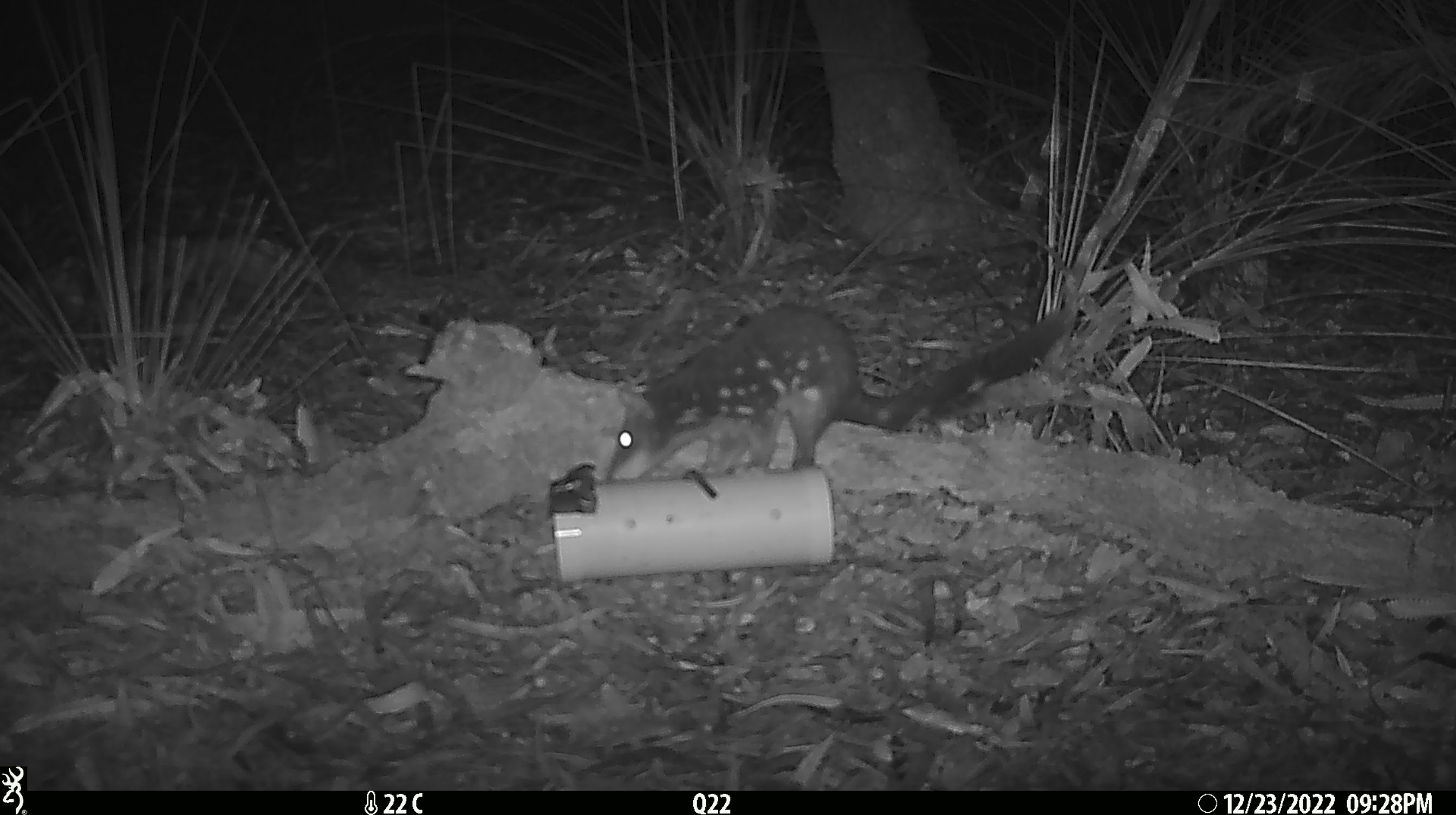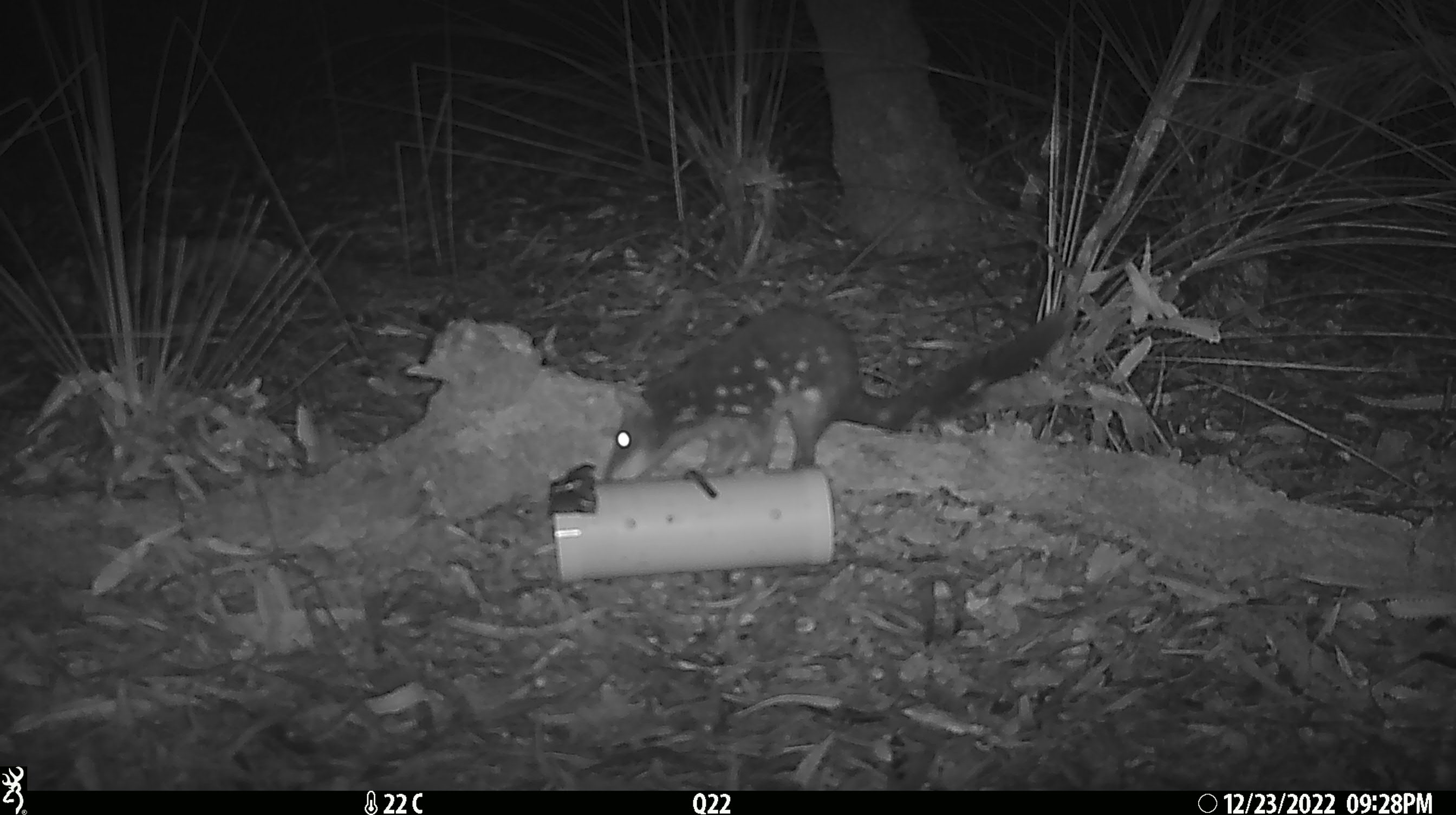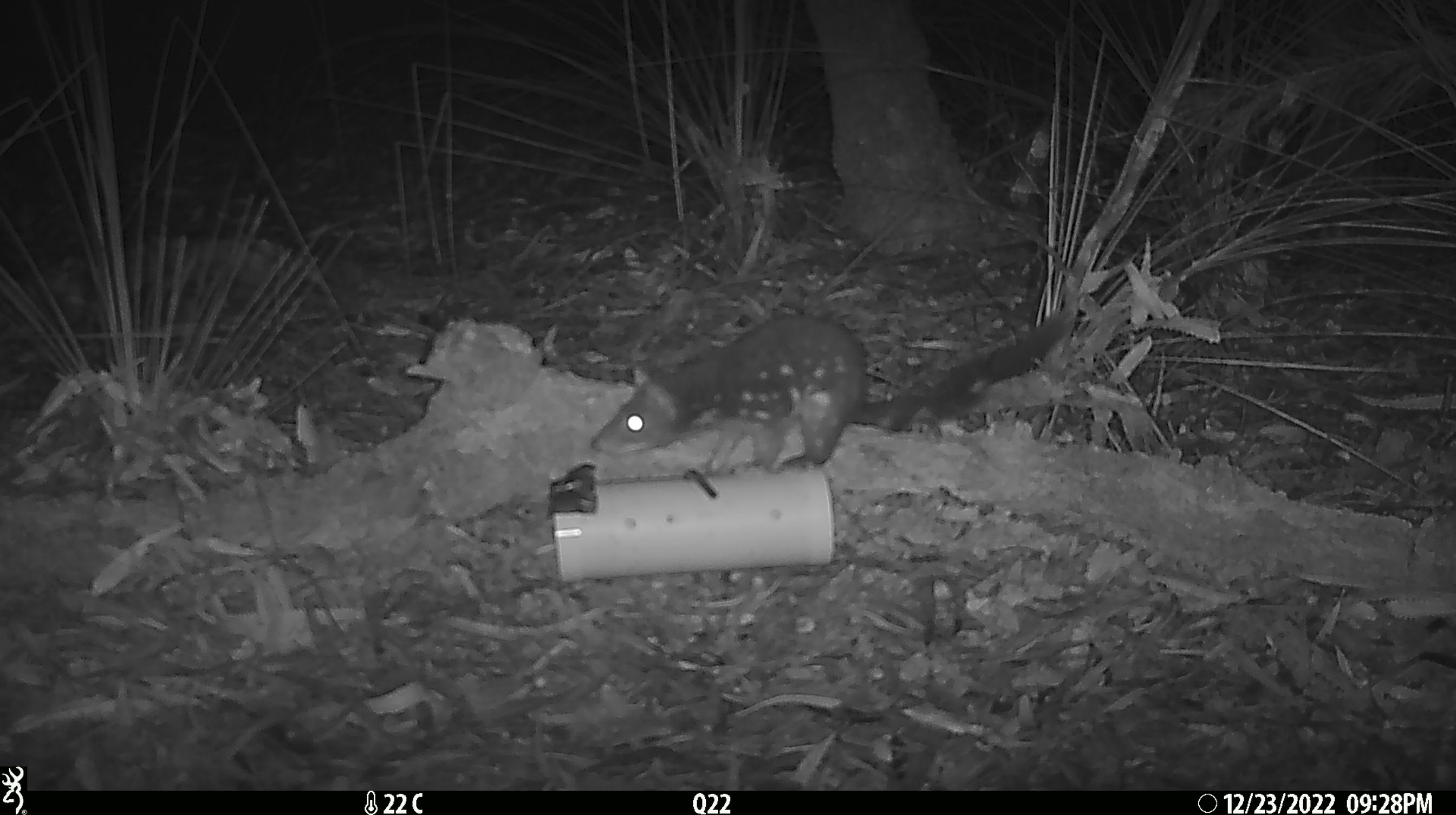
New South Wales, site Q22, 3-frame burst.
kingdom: Animalia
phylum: Chordata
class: Mammalia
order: Dasyuromorphia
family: Dasyuridae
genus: Dasyurus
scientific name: Dasyurus maculatus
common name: spotted-tailed quoll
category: quoll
Quoll (spotted-tailed quoll) (Dasyurus maculatus).